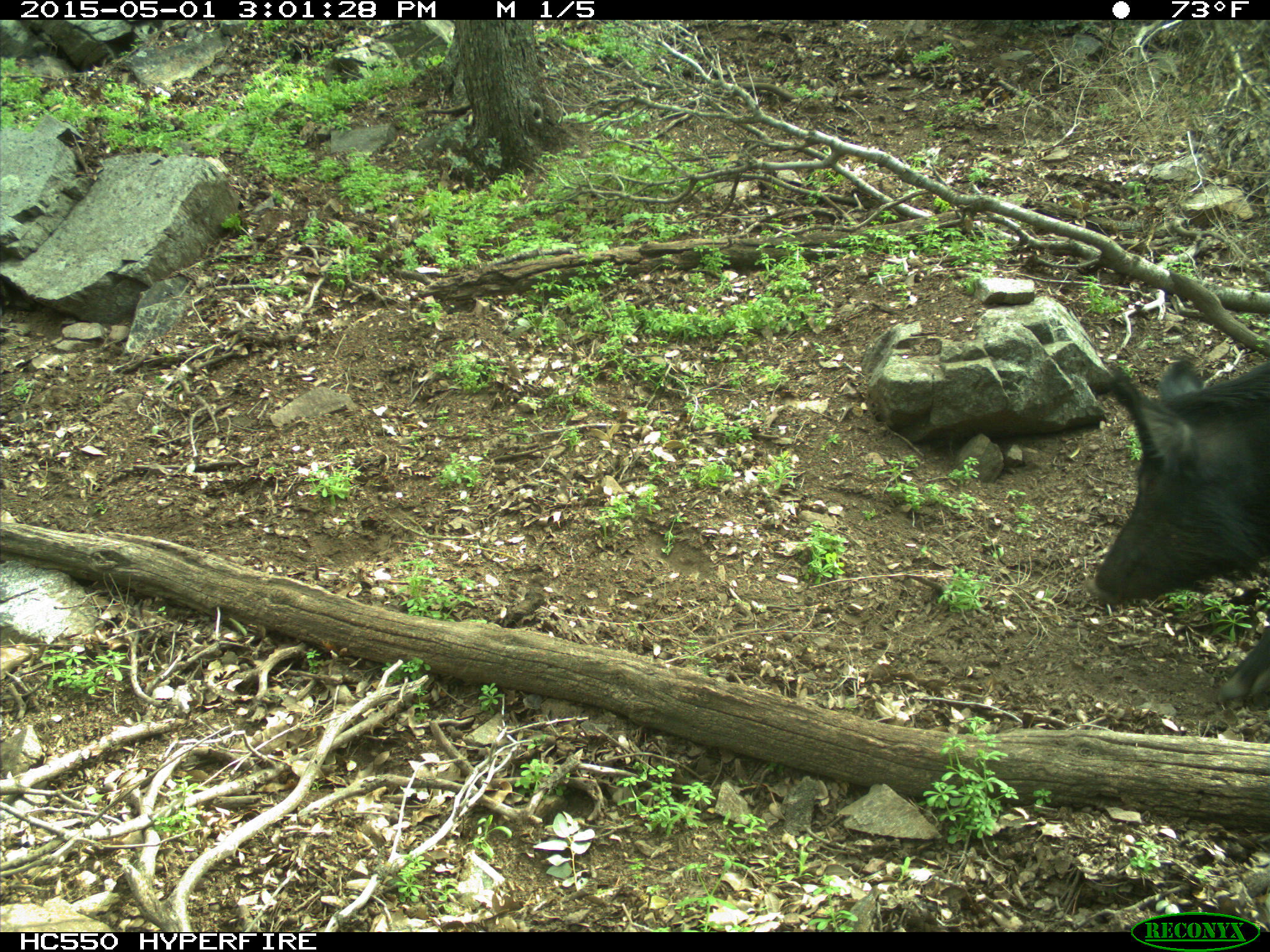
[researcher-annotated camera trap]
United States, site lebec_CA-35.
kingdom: Animalia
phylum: Chordata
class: Mammalia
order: Artiodactyla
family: Suidae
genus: Sus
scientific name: Sus scrofa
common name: wild boar